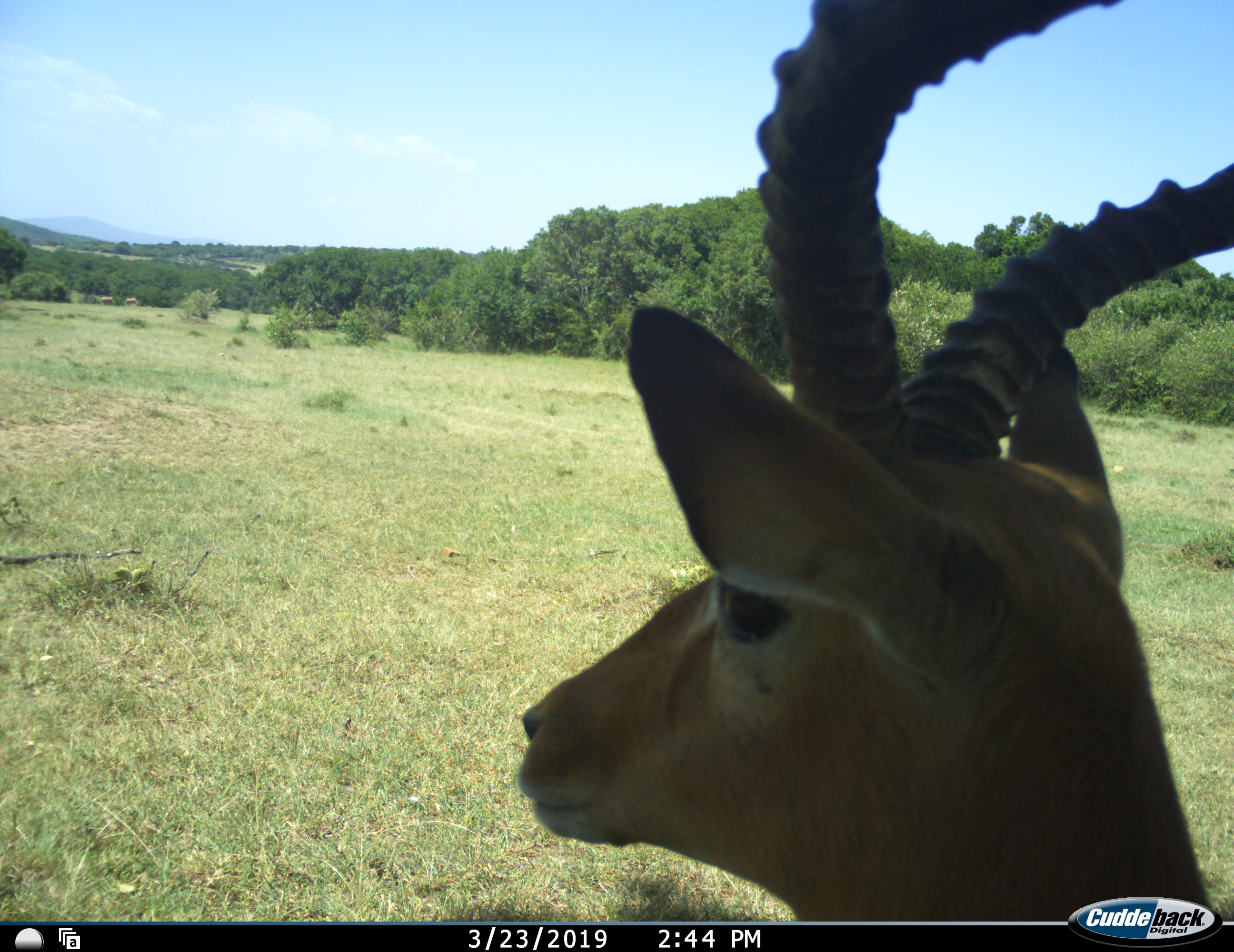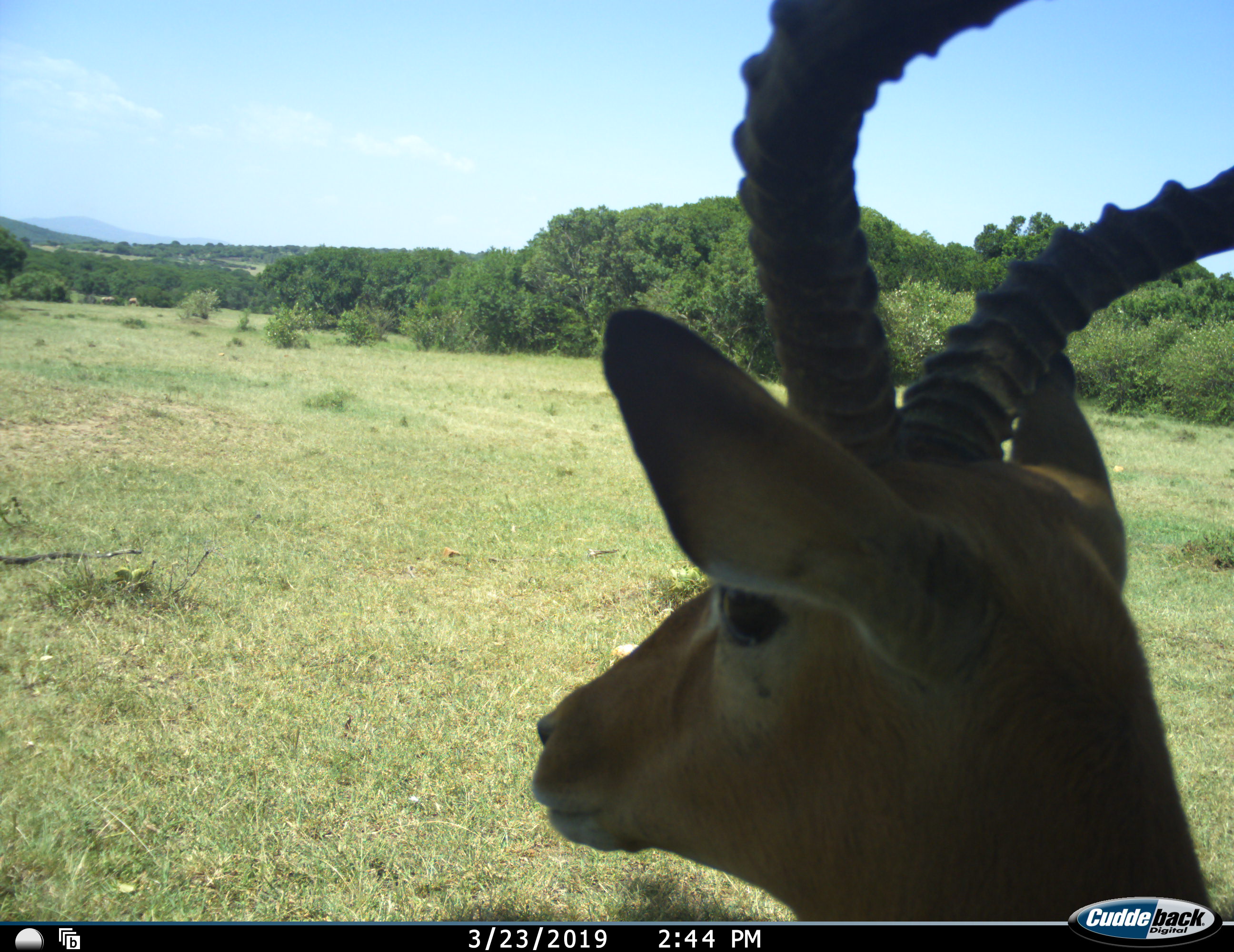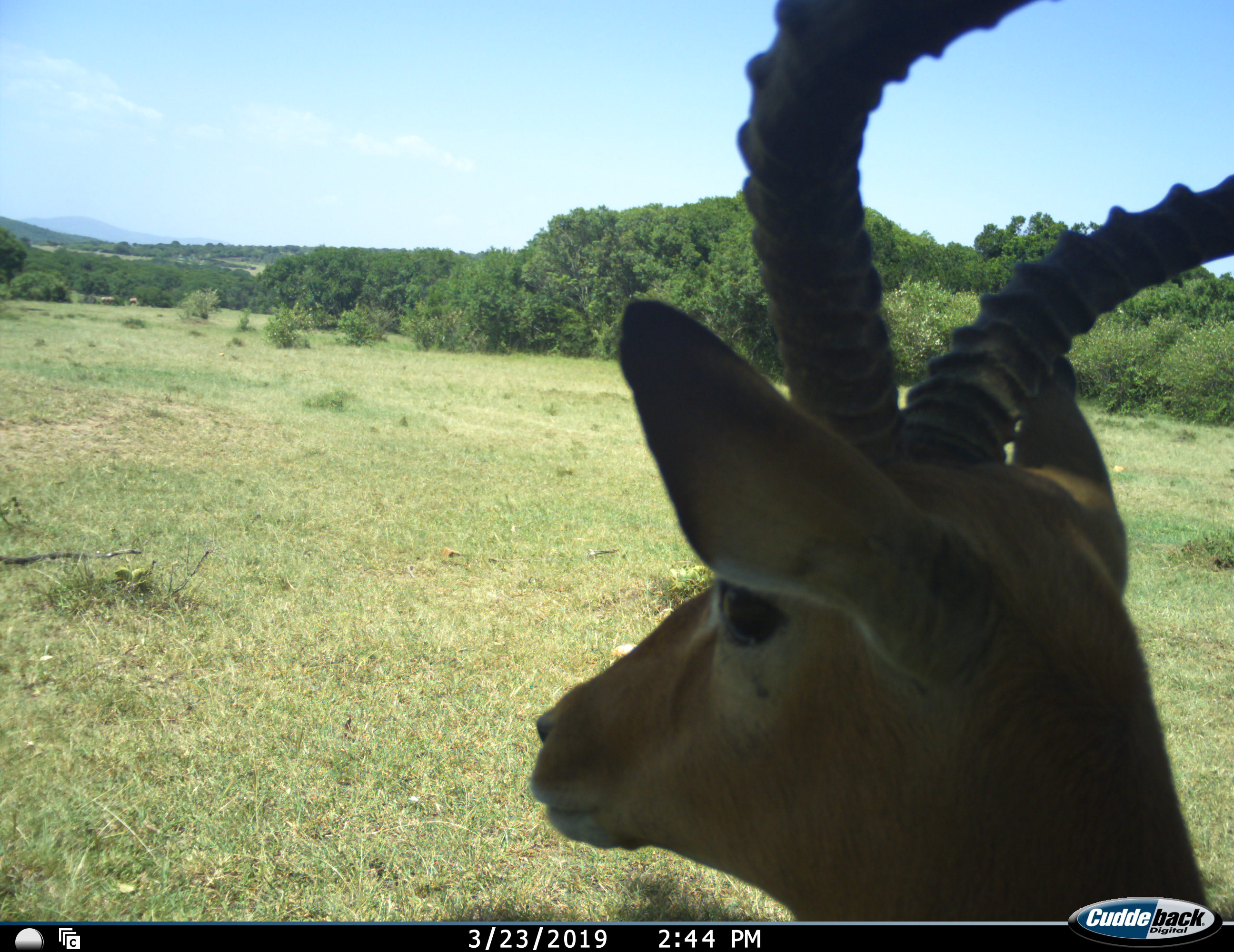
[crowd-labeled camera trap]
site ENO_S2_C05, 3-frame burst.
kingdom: Animalia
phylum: Chordata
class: Mammalia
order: Artiodactyla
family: Bovidae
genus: Aepyceros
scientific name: Aepyceros melampus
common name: impala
Impala (Aepyceros melampus), count 1. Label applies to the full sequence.